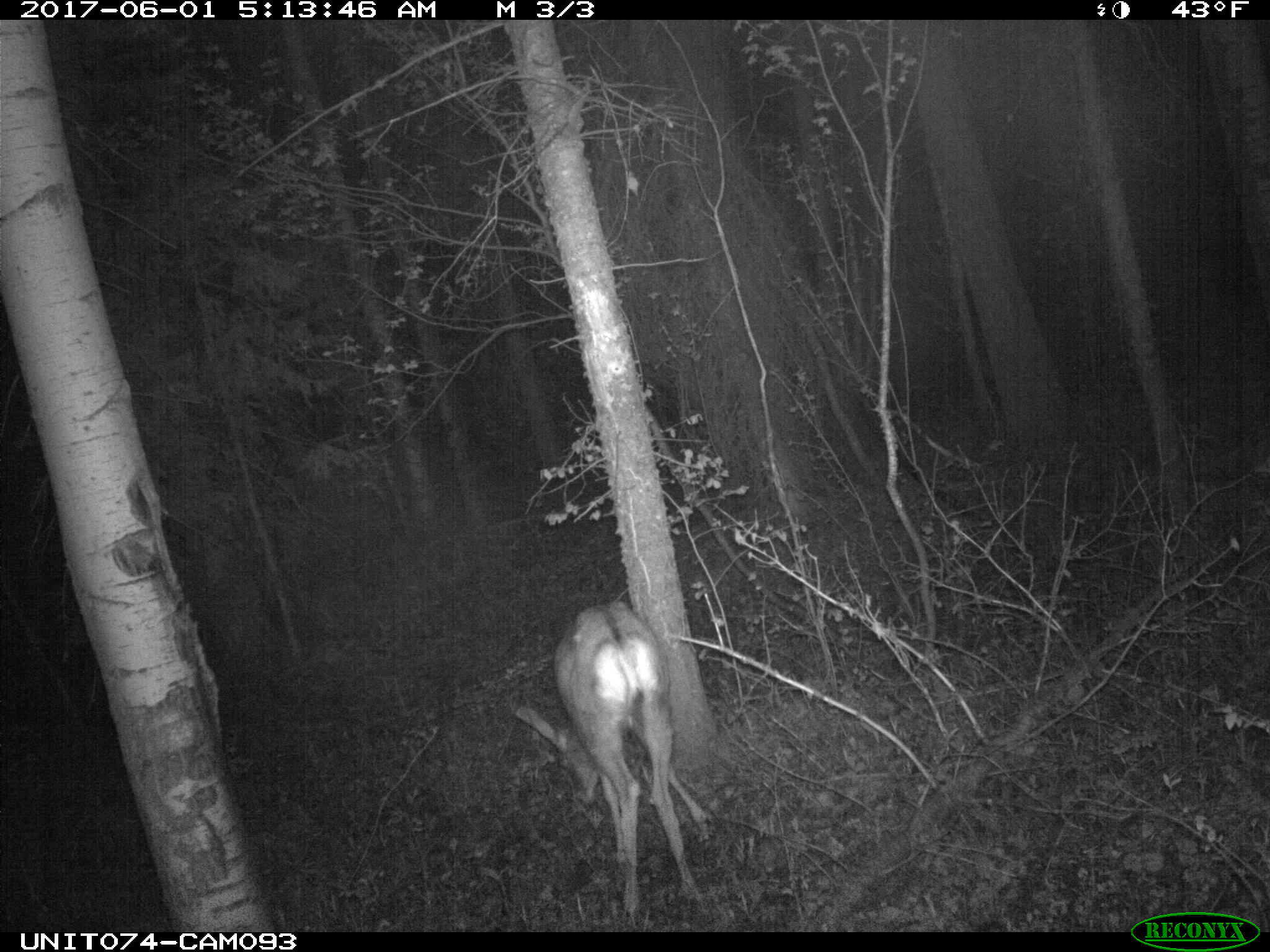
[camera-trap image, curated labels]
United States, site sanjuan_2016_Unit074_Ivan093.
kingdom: Animalia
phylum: Chordata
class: Mammalia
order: Artiodactyla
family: Cervidae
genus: Odocoileus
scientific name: Odocoileus hemionus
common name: mule deer